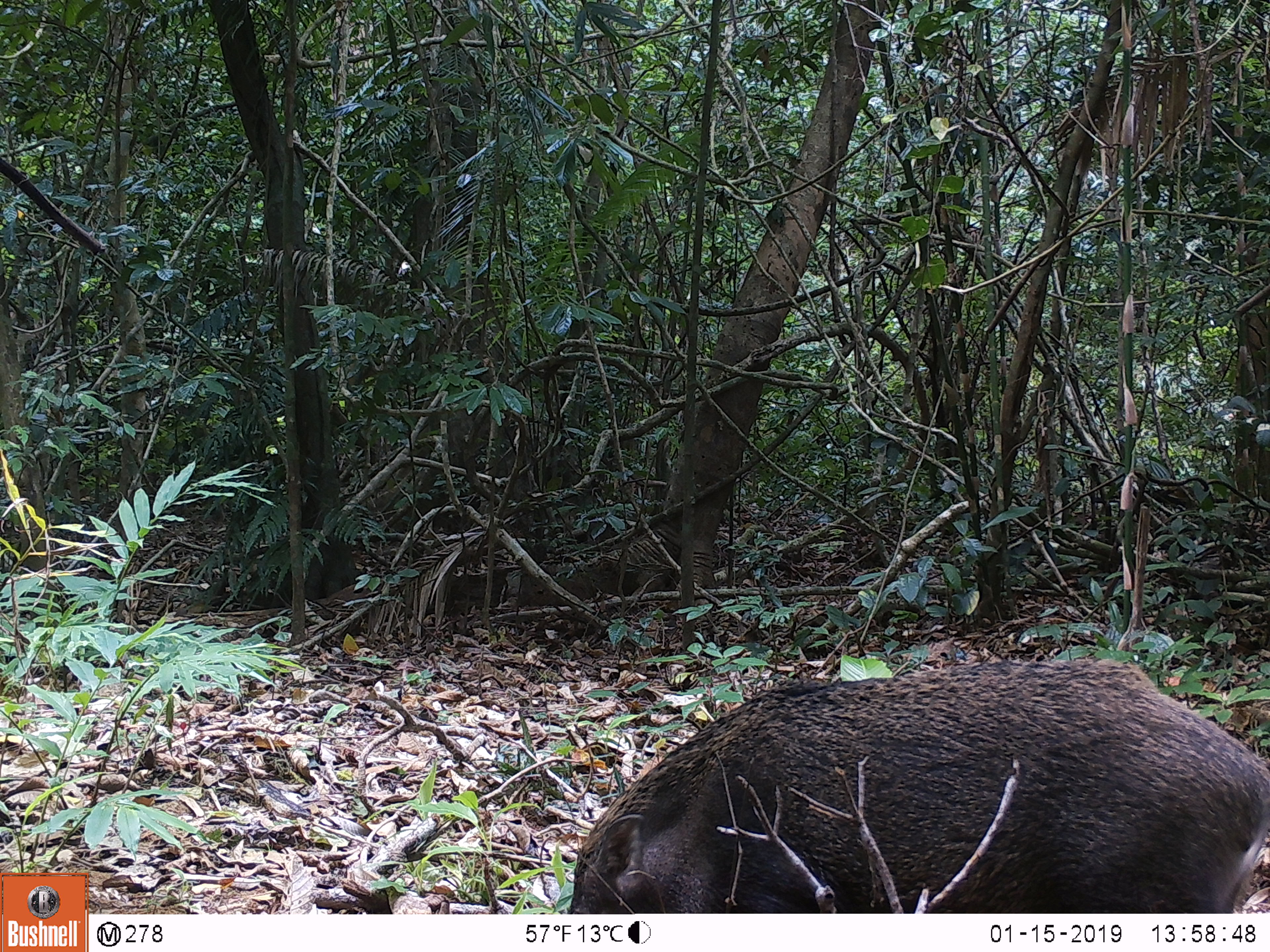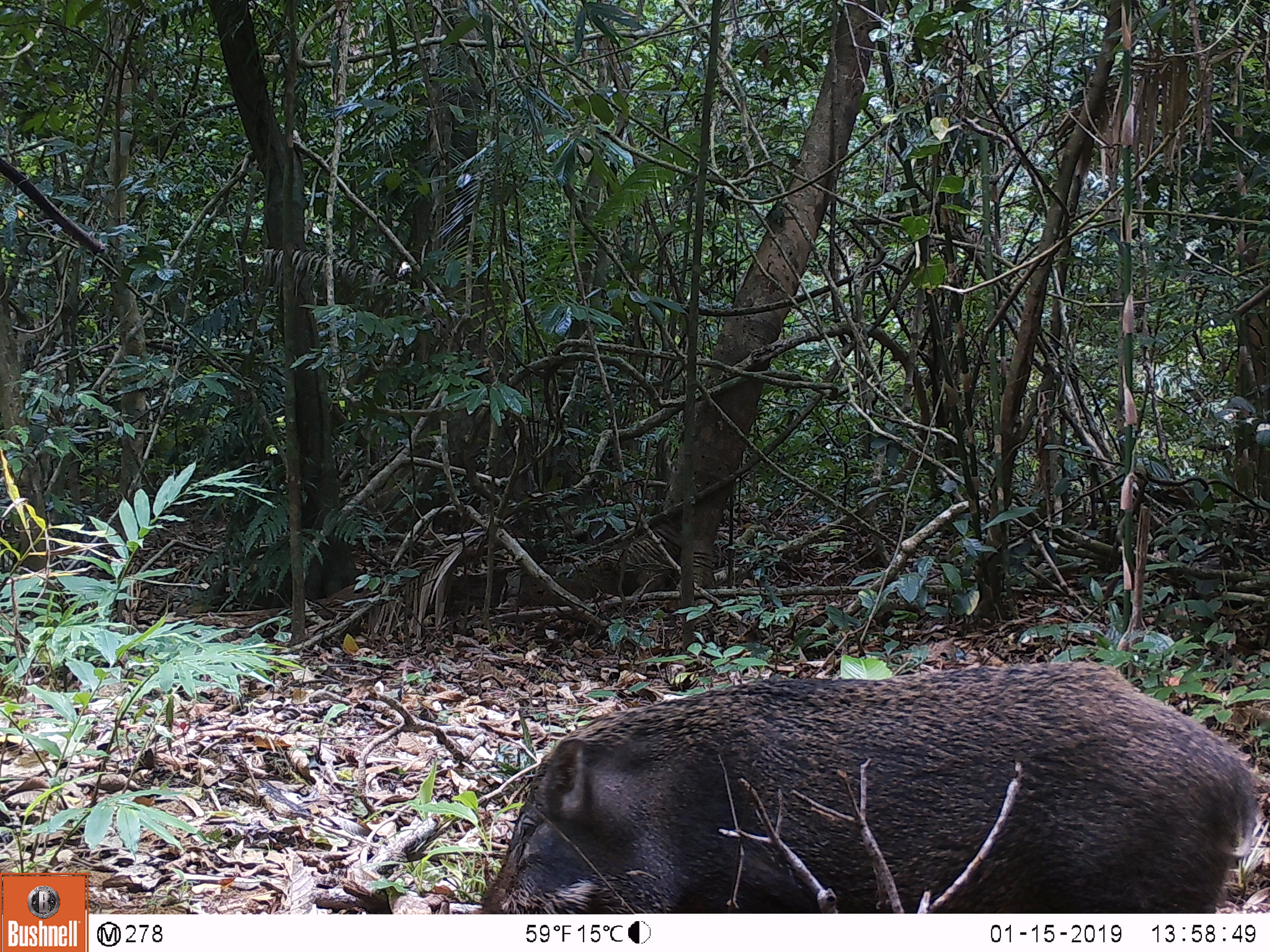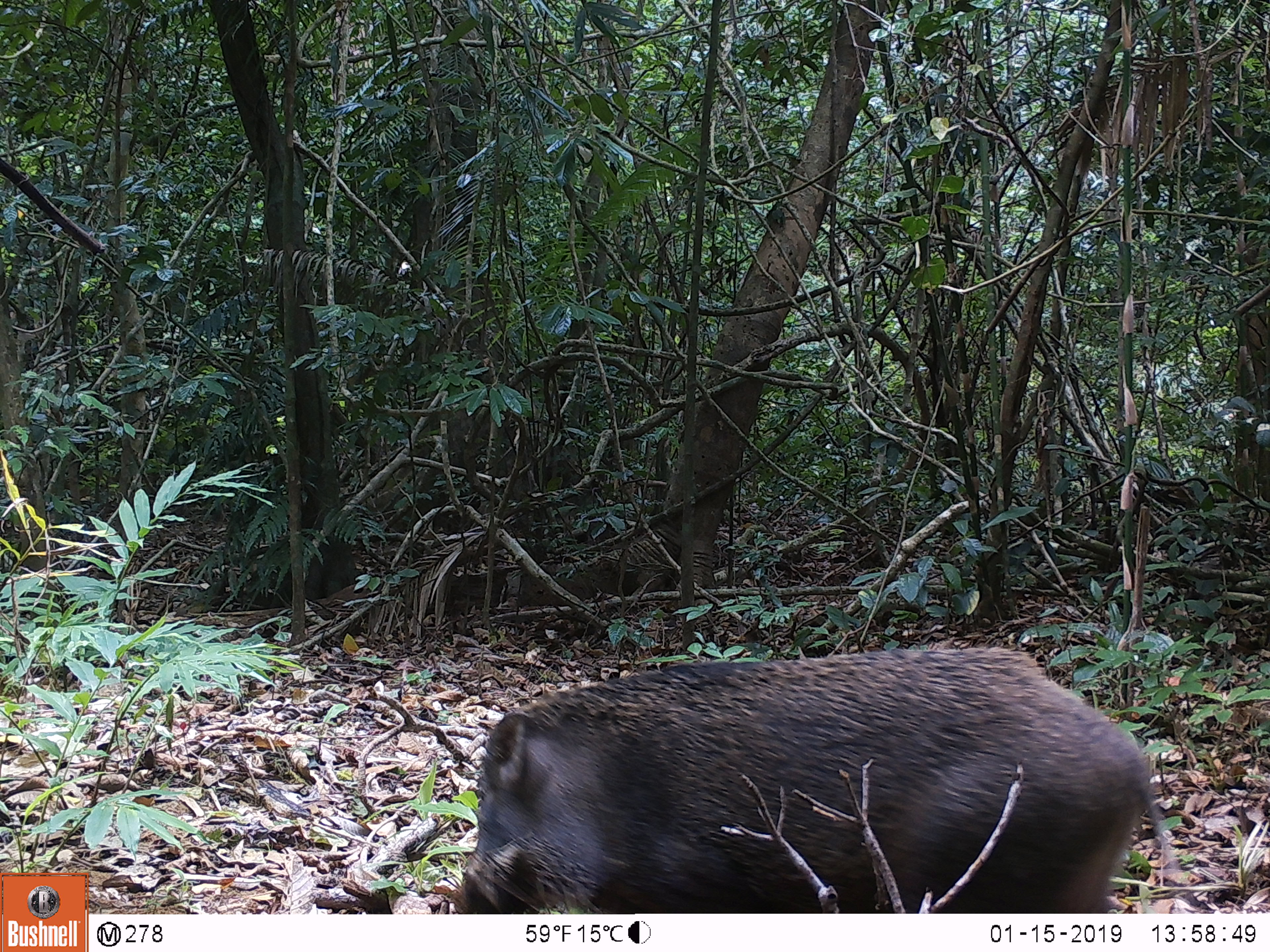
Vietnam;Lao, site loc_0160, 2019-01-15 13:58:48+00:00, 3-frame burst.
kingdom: Animalia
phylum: Chordata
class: Mammalia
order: Artiodactyla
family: Suidae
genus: Sus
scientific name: Sus scrofa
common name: eurasian wild pig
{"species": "eurasian wild pig (Sus scrofa)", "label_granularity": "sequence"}